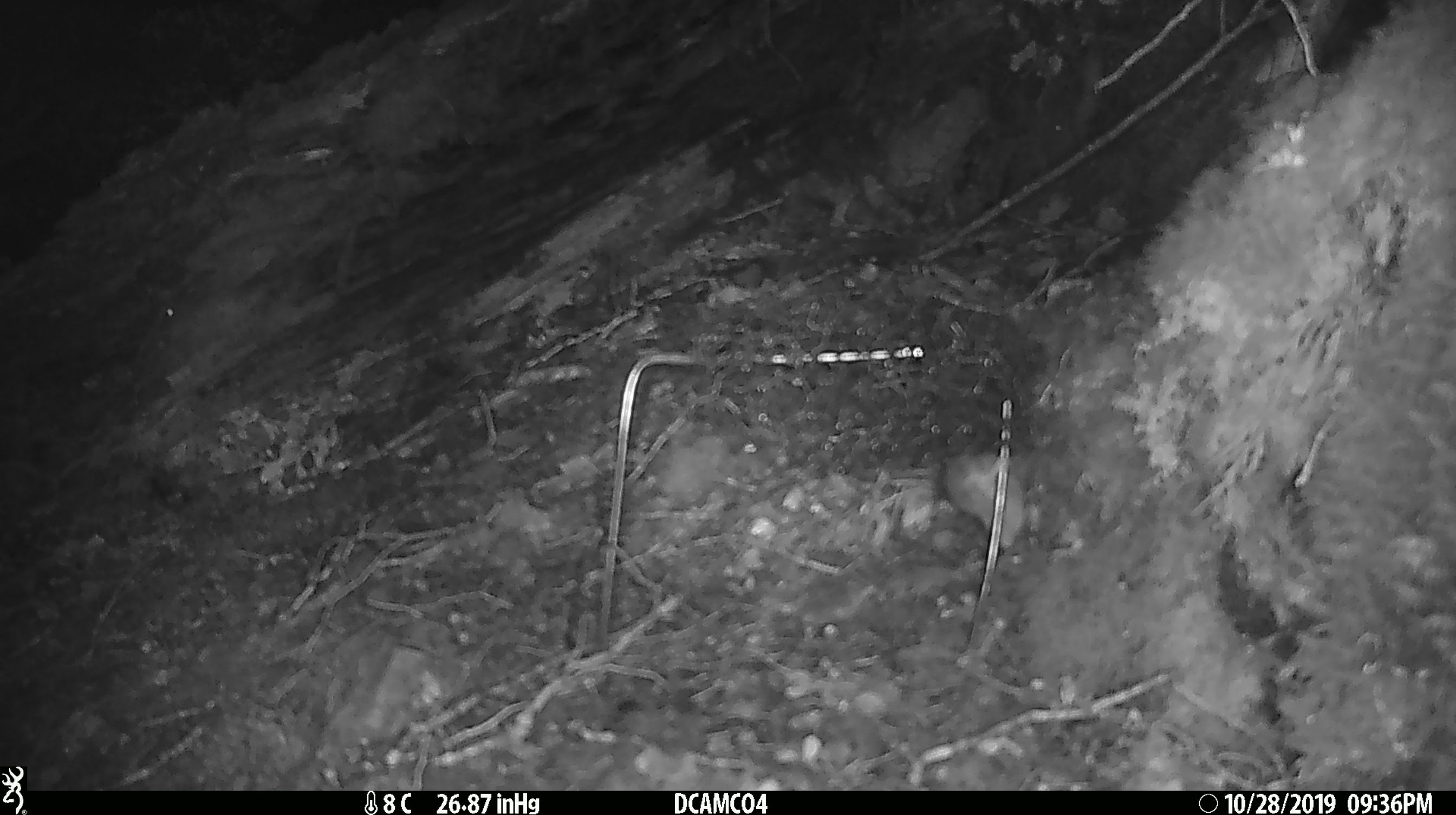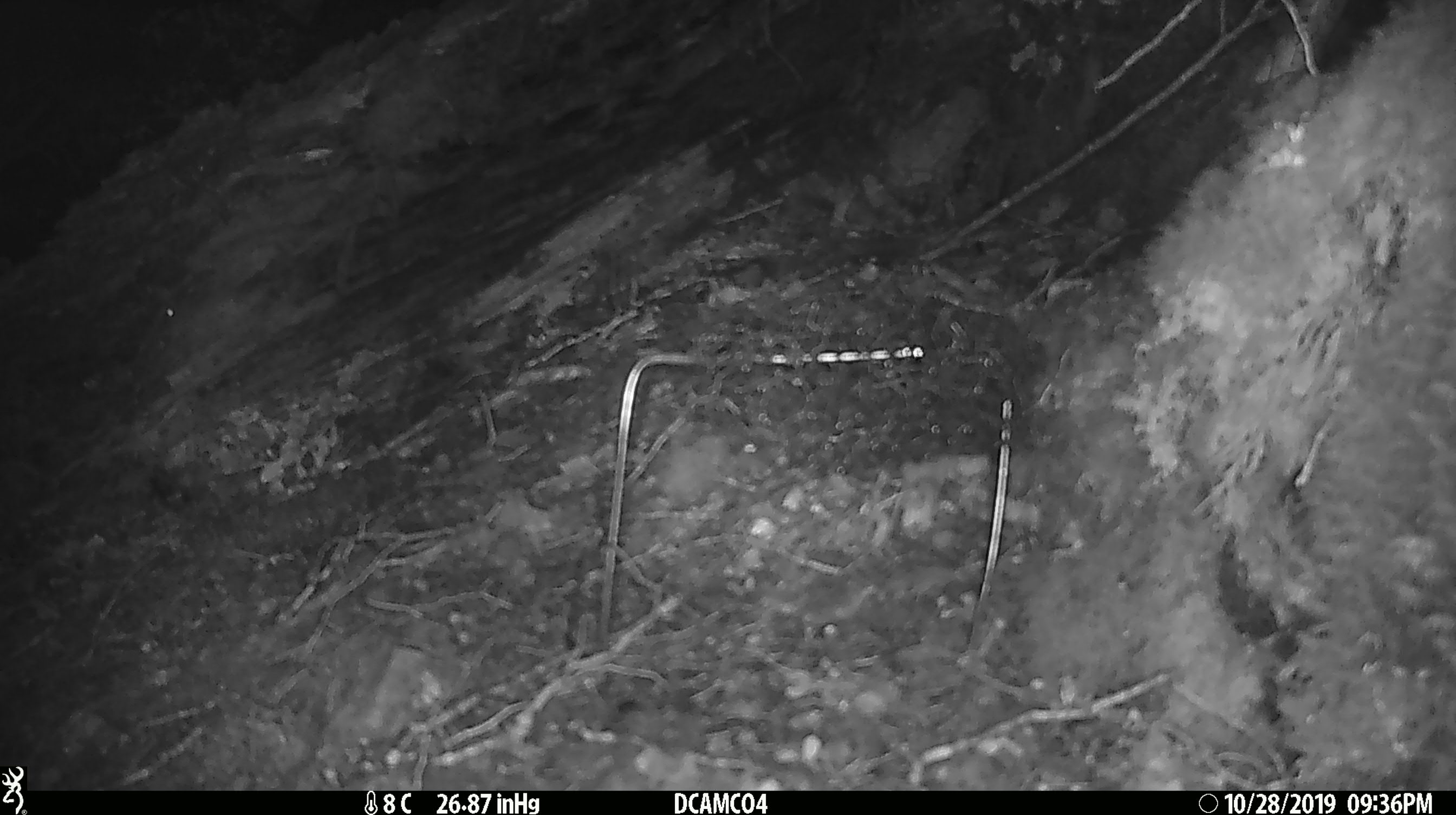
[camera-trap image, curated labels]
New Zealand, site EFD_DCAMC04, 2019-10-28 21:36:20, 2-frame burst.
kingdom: Animalia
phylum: Chordata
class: Mammalia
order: Rodentia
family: Muridae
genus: Mus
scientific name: Mus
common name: mouse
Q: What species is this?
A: Mouse (Mus).